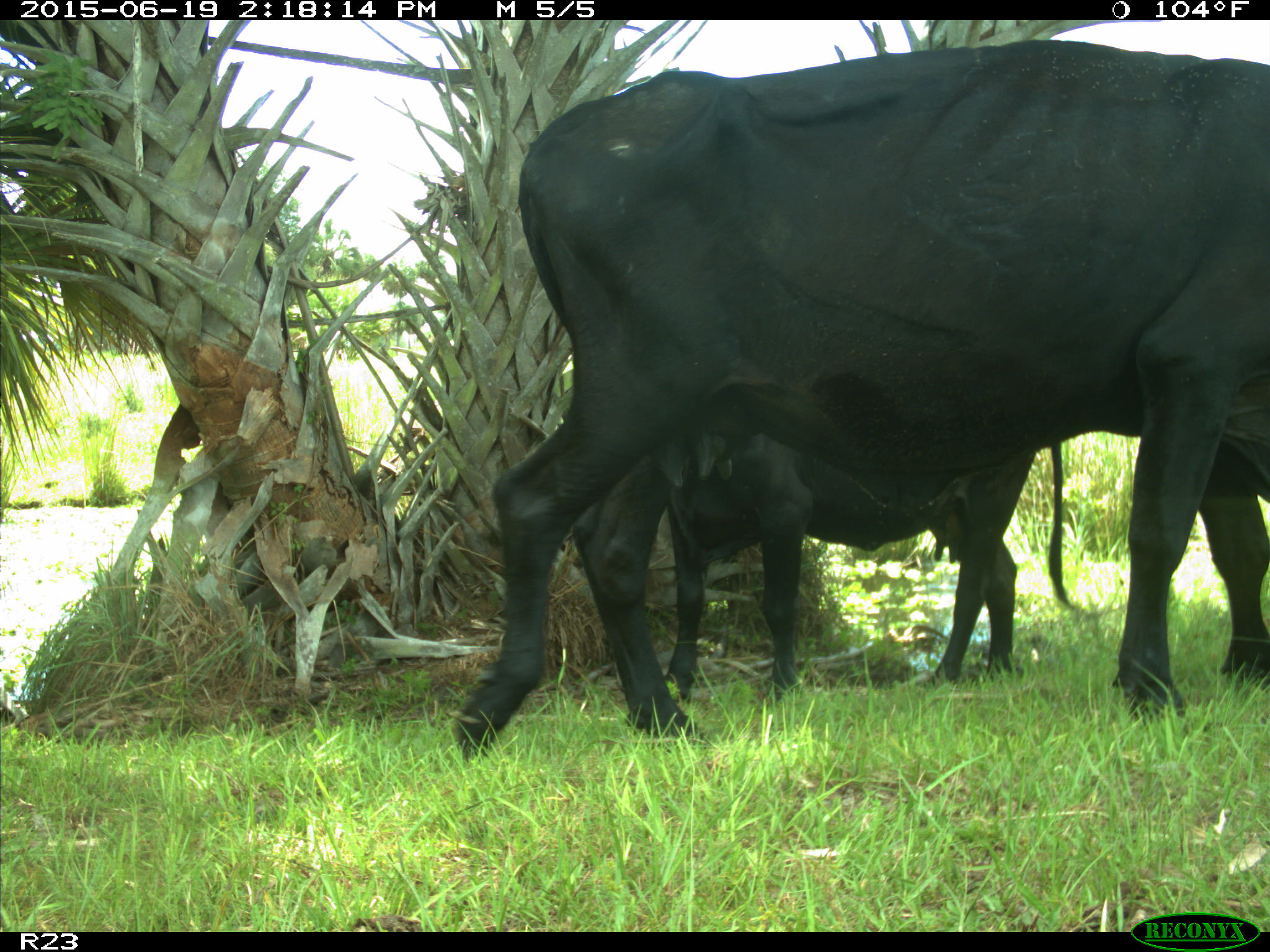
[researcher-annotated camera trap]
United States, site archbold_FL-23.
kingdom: Animalia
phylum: Chordata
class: Mammalia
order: Artiodactyla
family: Bovidae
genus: Bos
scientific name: Bos taurus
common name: domestic cow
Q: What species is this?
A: Bos taurus (domestic cow).